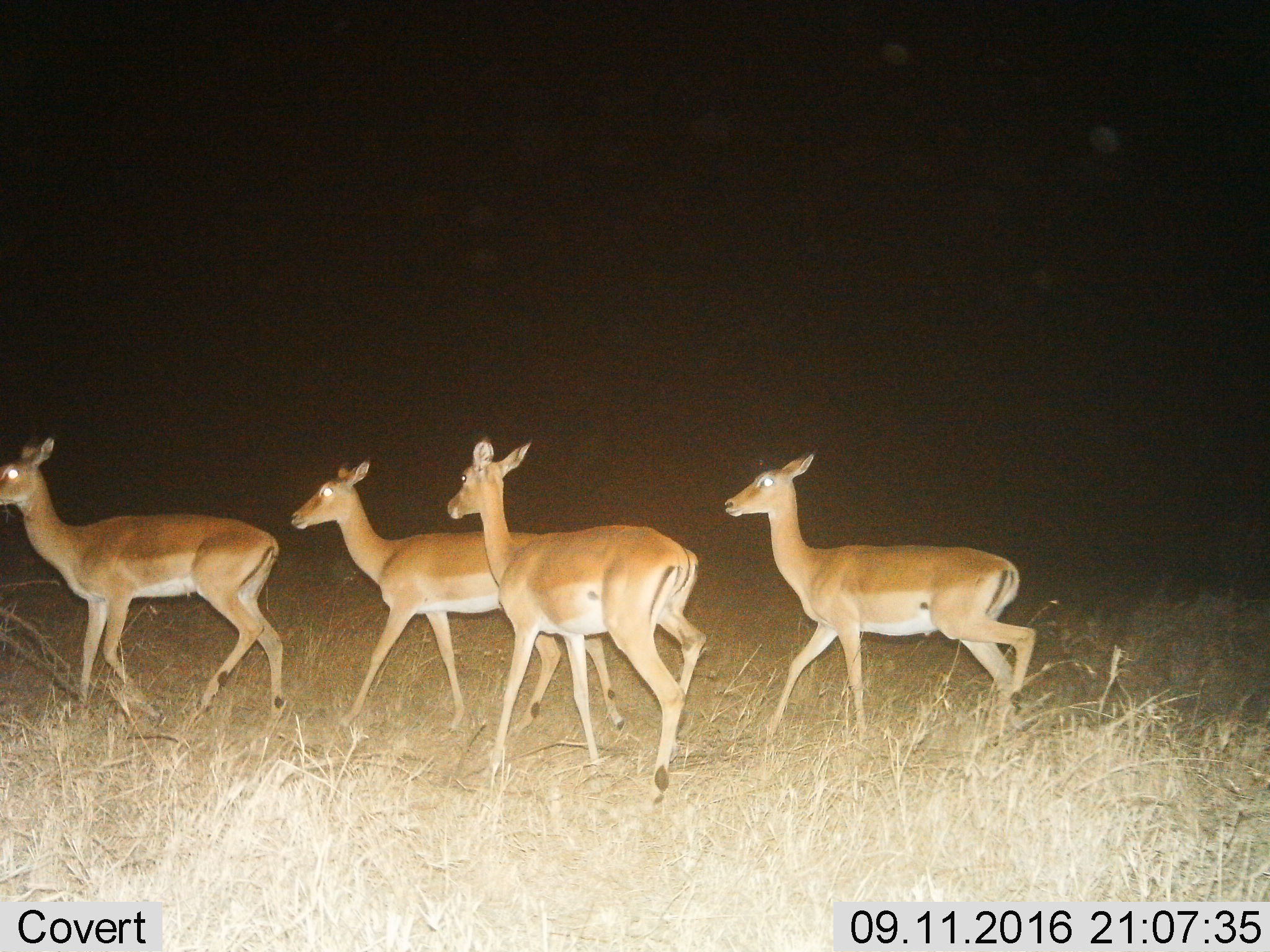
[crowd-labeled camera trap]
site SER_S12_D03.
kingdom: Animalia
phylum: Chordata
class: Mammalia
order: Artiodactyla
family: Bovidae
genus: Aepyceros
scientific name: Aepyceros melampus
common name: impala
Impala (Aepyceros melampus), count 4. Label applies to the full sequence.